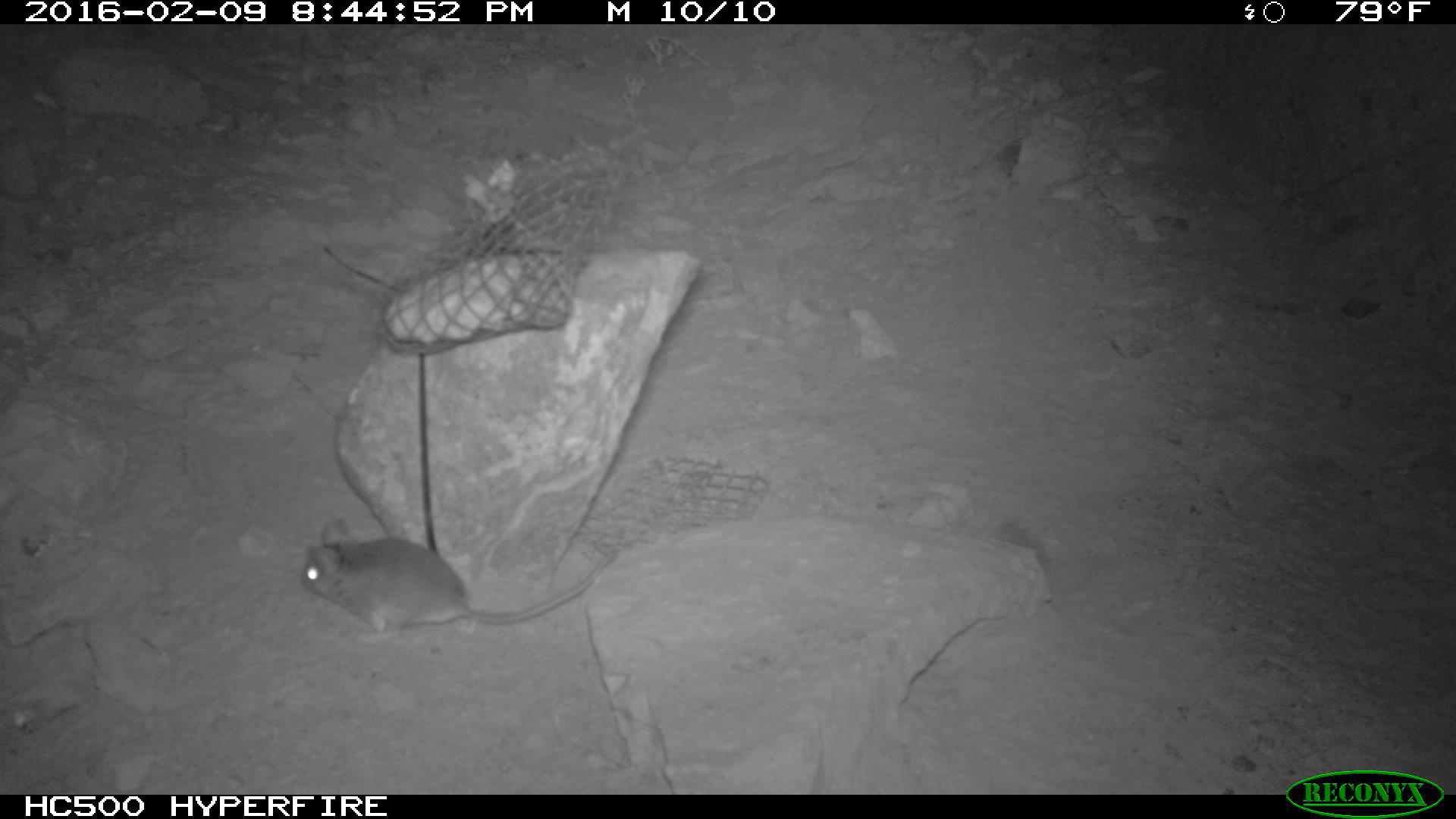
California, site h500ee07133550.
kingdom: Animalia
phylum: Chordata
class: Mammalia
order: Rodentia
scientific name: Rodentia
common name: rodent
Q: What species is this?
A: Rodent (Rodentia).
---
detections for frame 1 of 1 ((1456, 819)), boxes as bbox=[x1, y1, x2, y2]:
rodent: bbox=[303, 517, 619, 643]